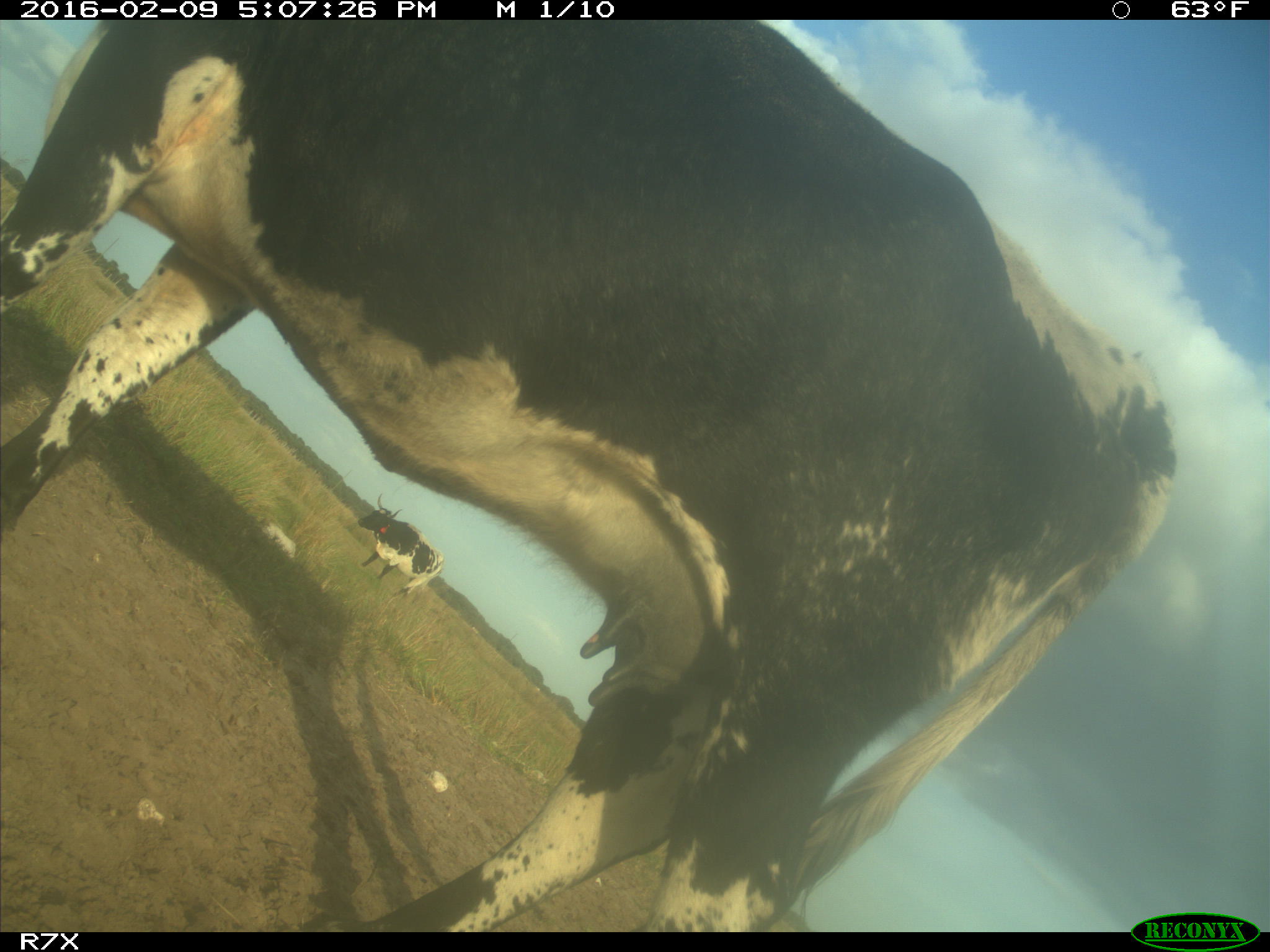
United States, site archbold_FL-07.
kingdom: Animalia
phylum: Chordata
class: Mammalia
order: Artiodactyla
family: Bovidae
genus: Bos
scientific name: Bos taurus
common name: domestic cow